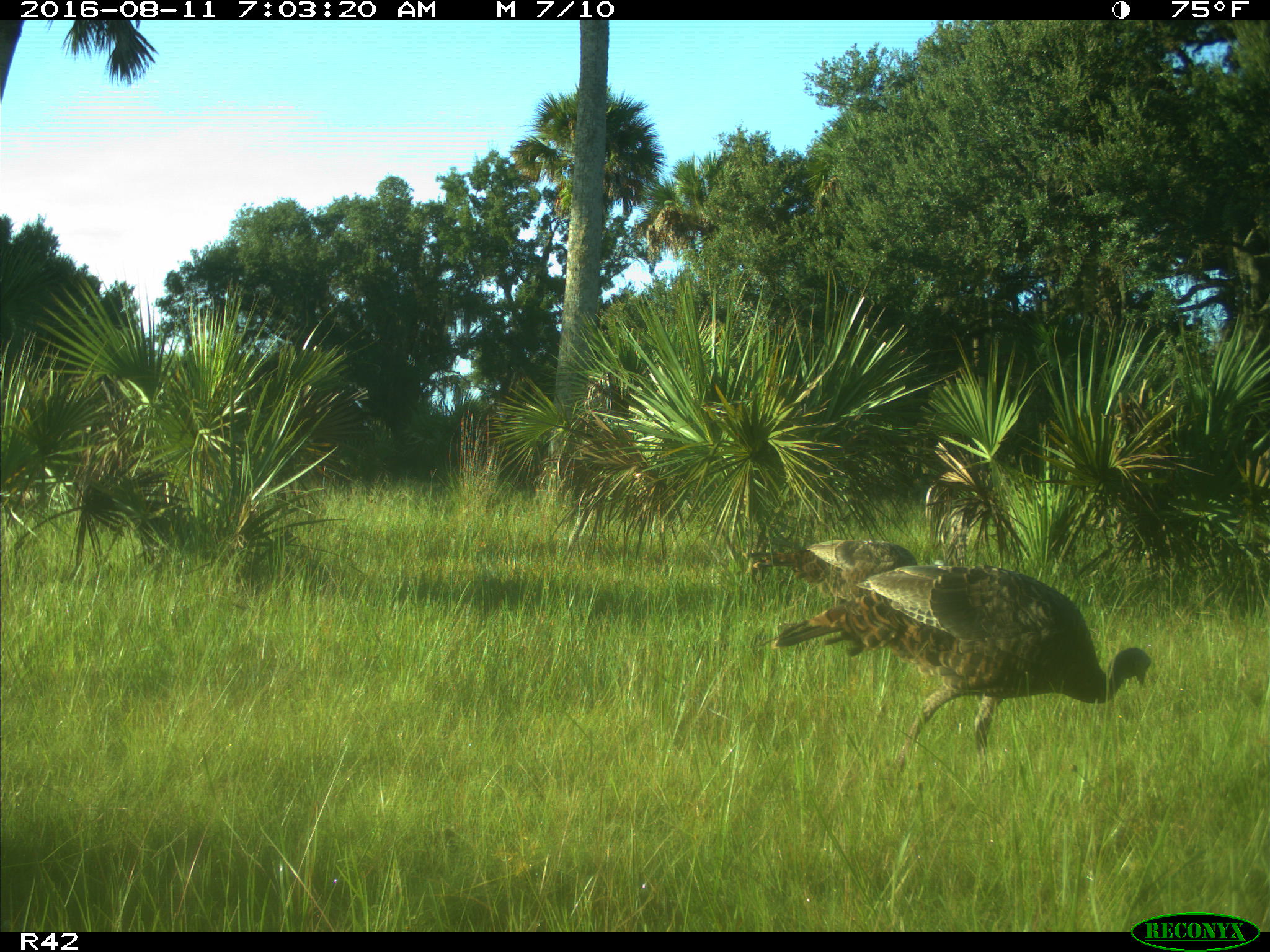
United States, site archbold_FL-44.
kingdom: Animalia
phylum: Chordata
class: Aves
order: Galliformes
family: Phasianidae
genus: Meleagris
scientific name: Meleagris gallopavo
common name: wild turkey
Meleagris gallopavo (wild turkey).